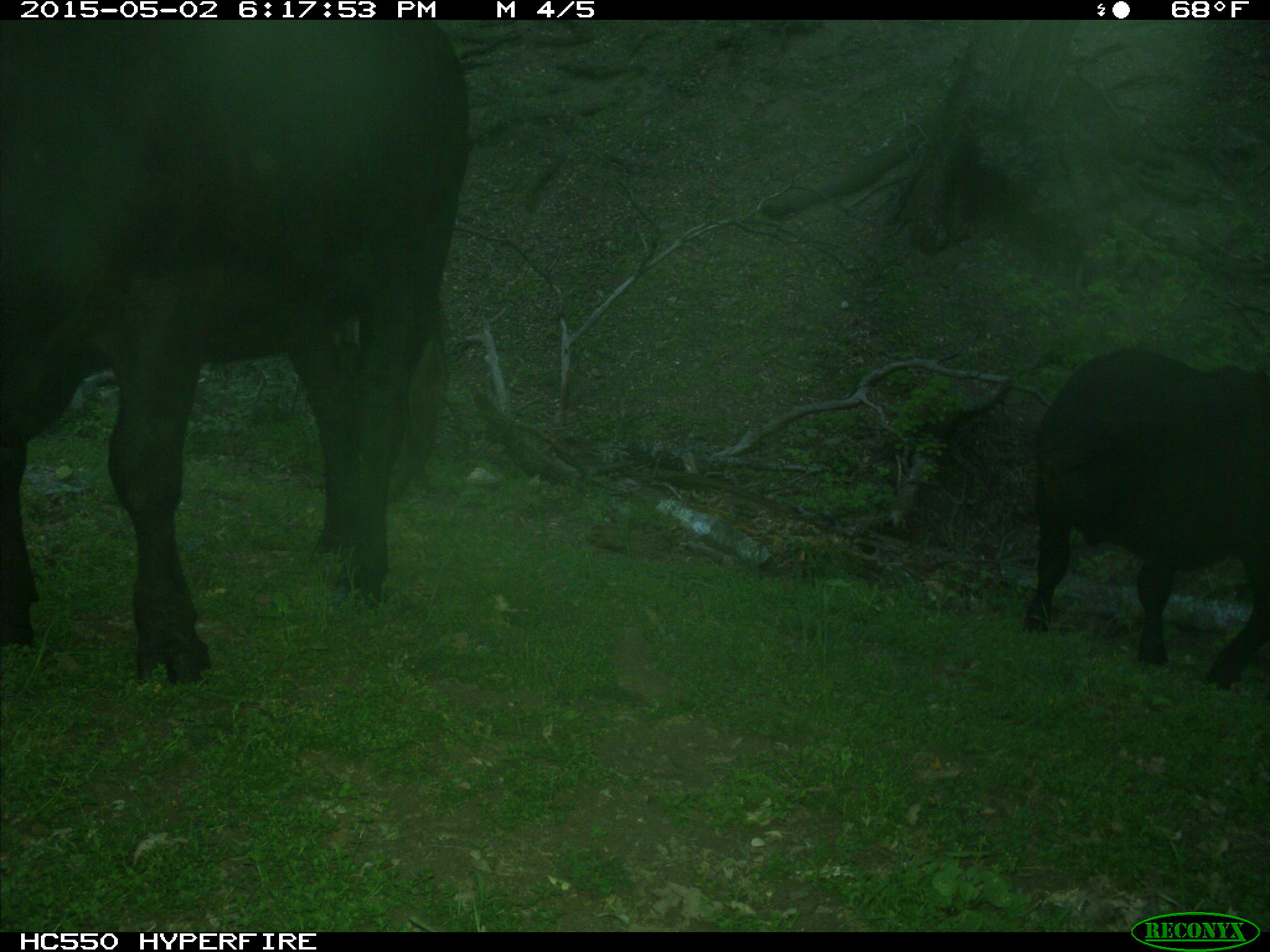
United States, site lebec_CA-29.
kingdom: Animalia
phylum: Chordata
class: Mammalia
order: Artiodactyla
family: Bovidae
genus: Bos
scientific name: Bos taurus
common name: domestic cow